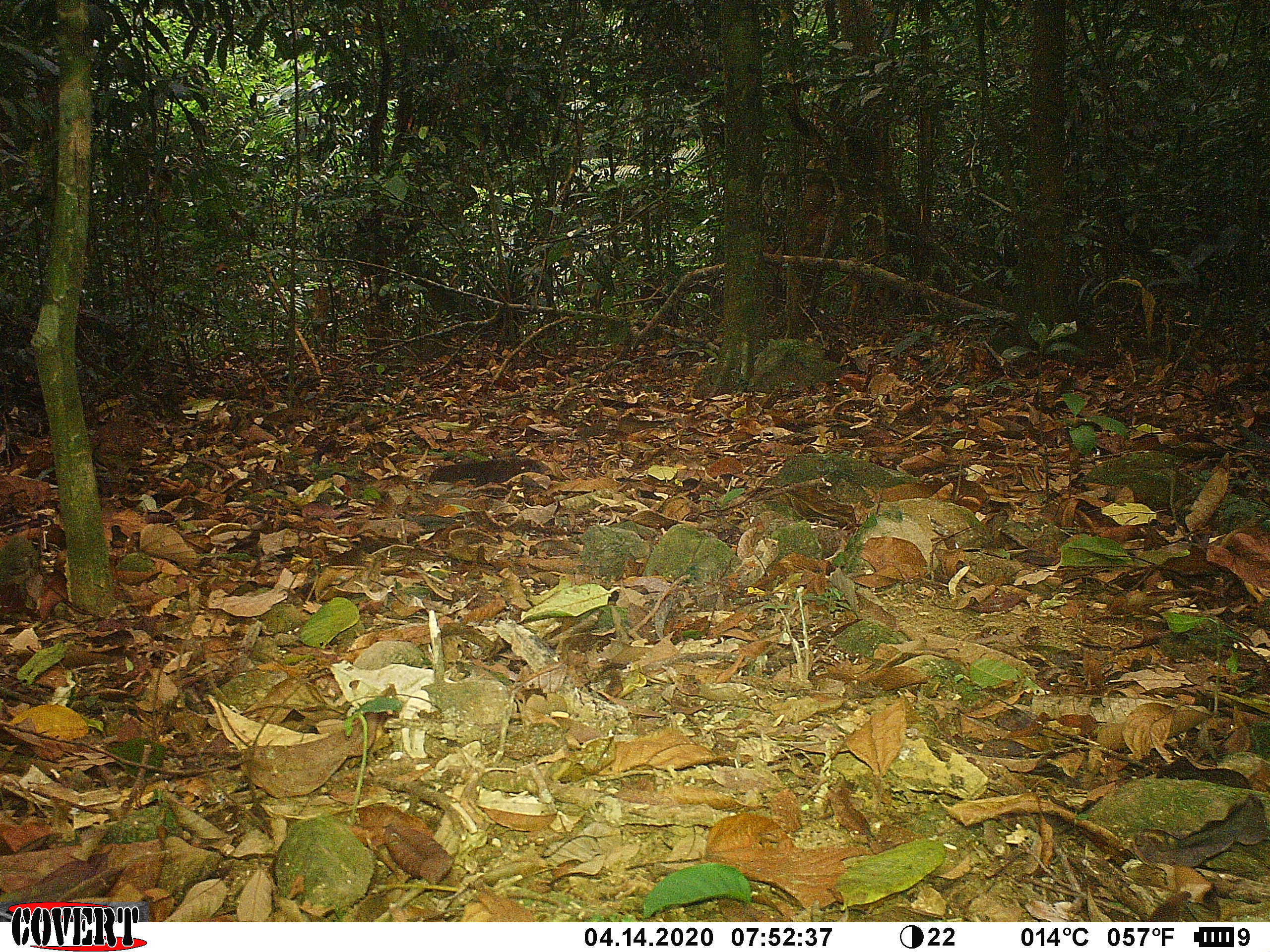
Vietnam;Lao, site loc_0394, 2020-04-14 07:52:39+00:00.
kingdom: Animalia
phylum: Chordata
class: Aves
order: Galliformes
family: Phasianidae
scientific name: Phasianidae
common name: partridge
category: unidentified partridge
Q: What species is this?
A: Unidentified partridge (partridge) (Phasianidae).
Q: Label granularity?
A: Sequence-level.